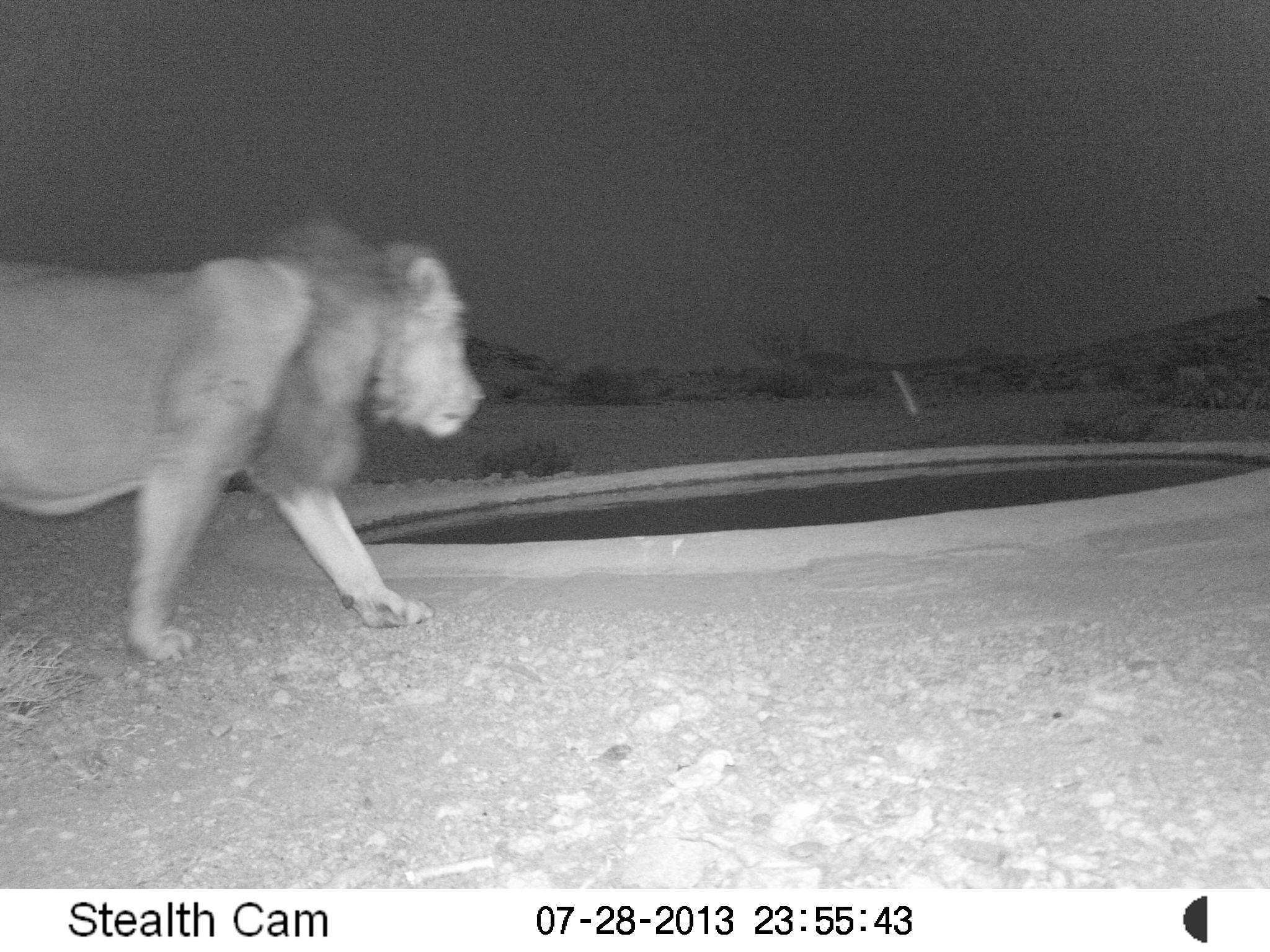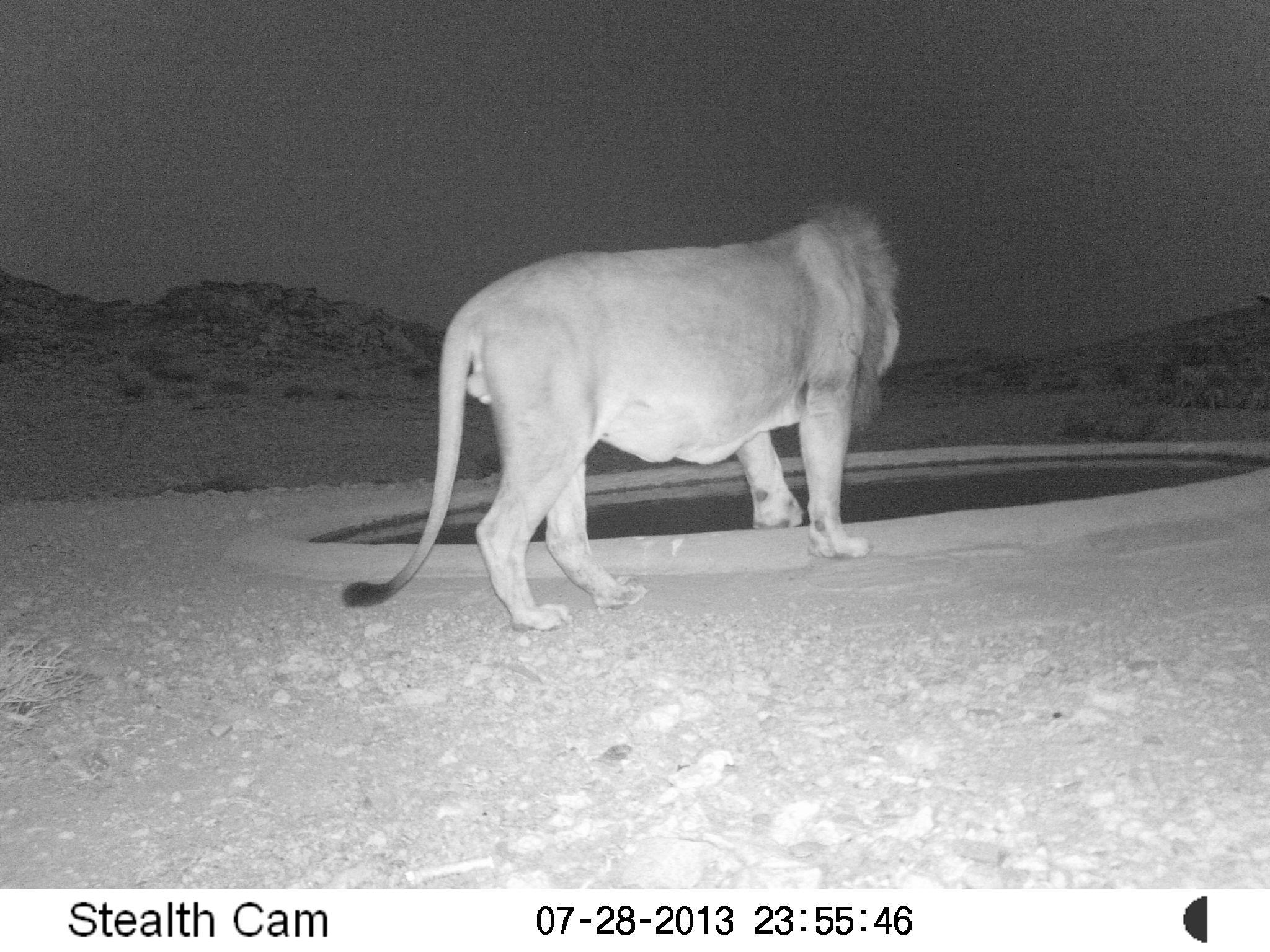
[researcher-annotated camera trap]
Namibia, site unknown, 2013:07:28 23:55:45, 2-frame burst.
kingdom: Animalia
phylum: Chordata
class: Mammalia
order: Carnivora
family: Felidae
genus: Panthera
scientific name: Panthera leo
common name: lion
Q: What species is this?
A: Panthera leo (lion).